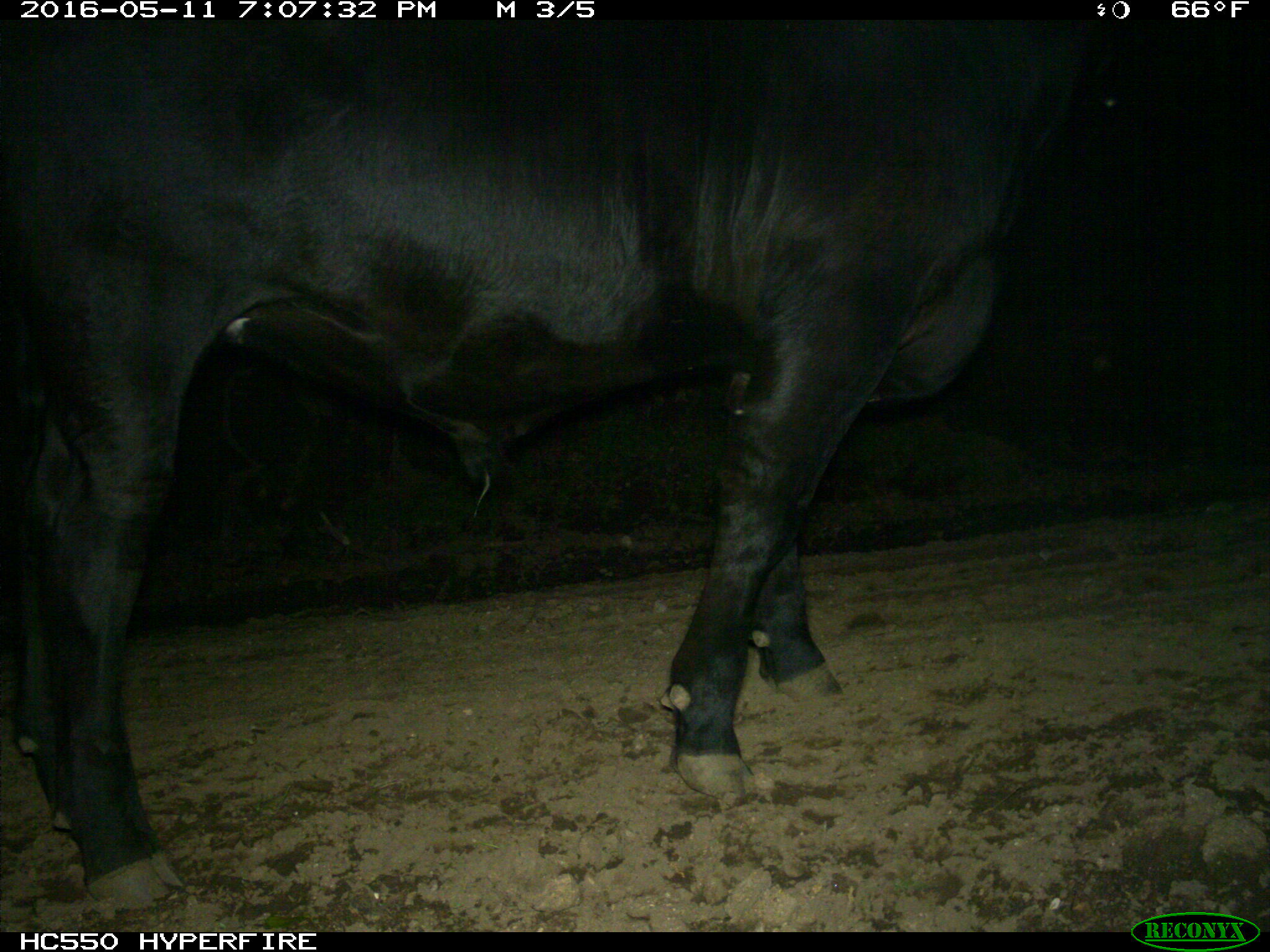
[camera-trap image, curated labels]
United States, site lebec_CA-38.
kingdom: Animalia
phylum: Chordata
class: Mammalia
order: Artiodactyla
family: Bovidae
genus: Bos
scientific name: Bos taurus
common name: domestic cow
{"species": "Bos taurus (domestic cow)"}